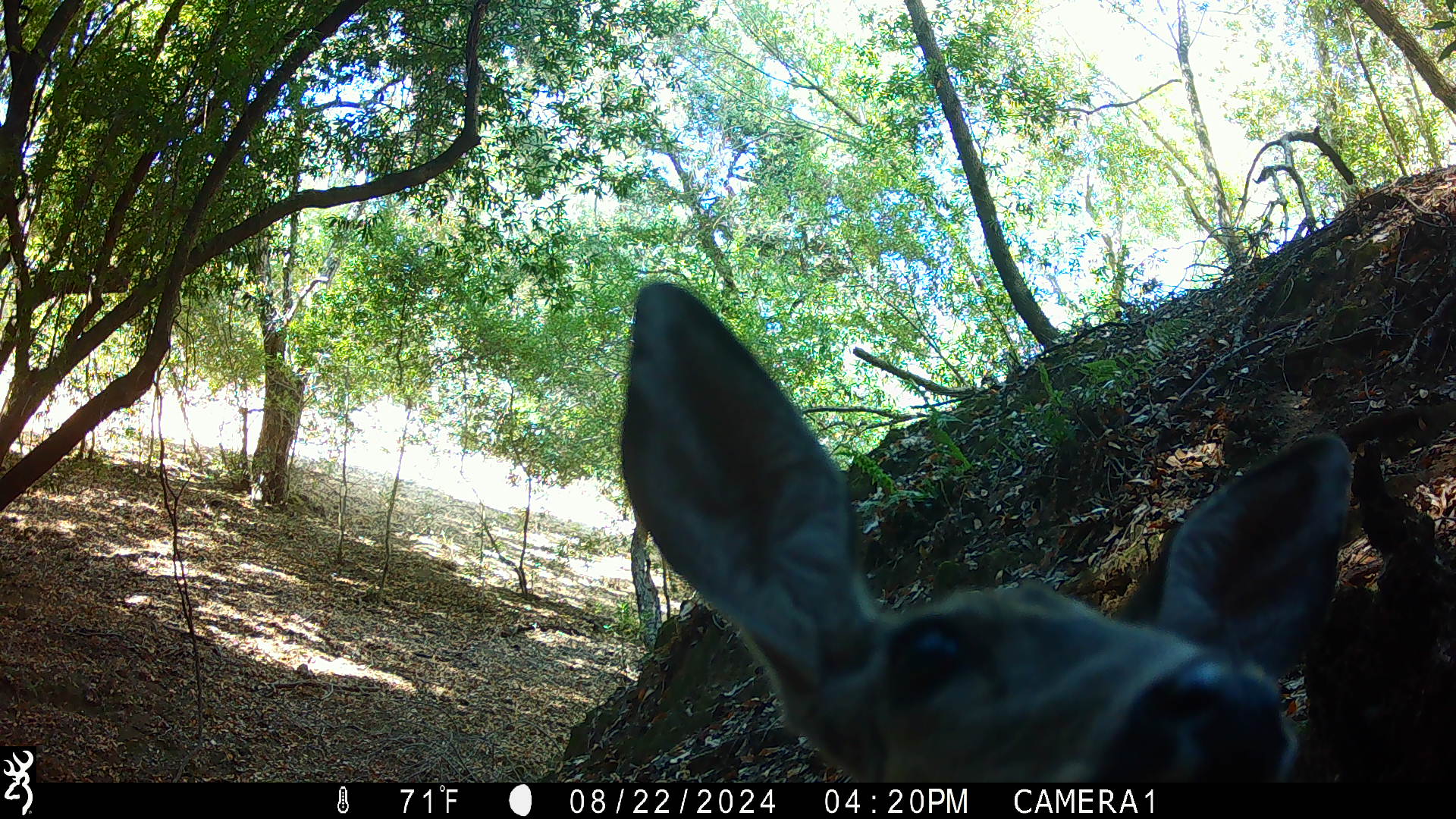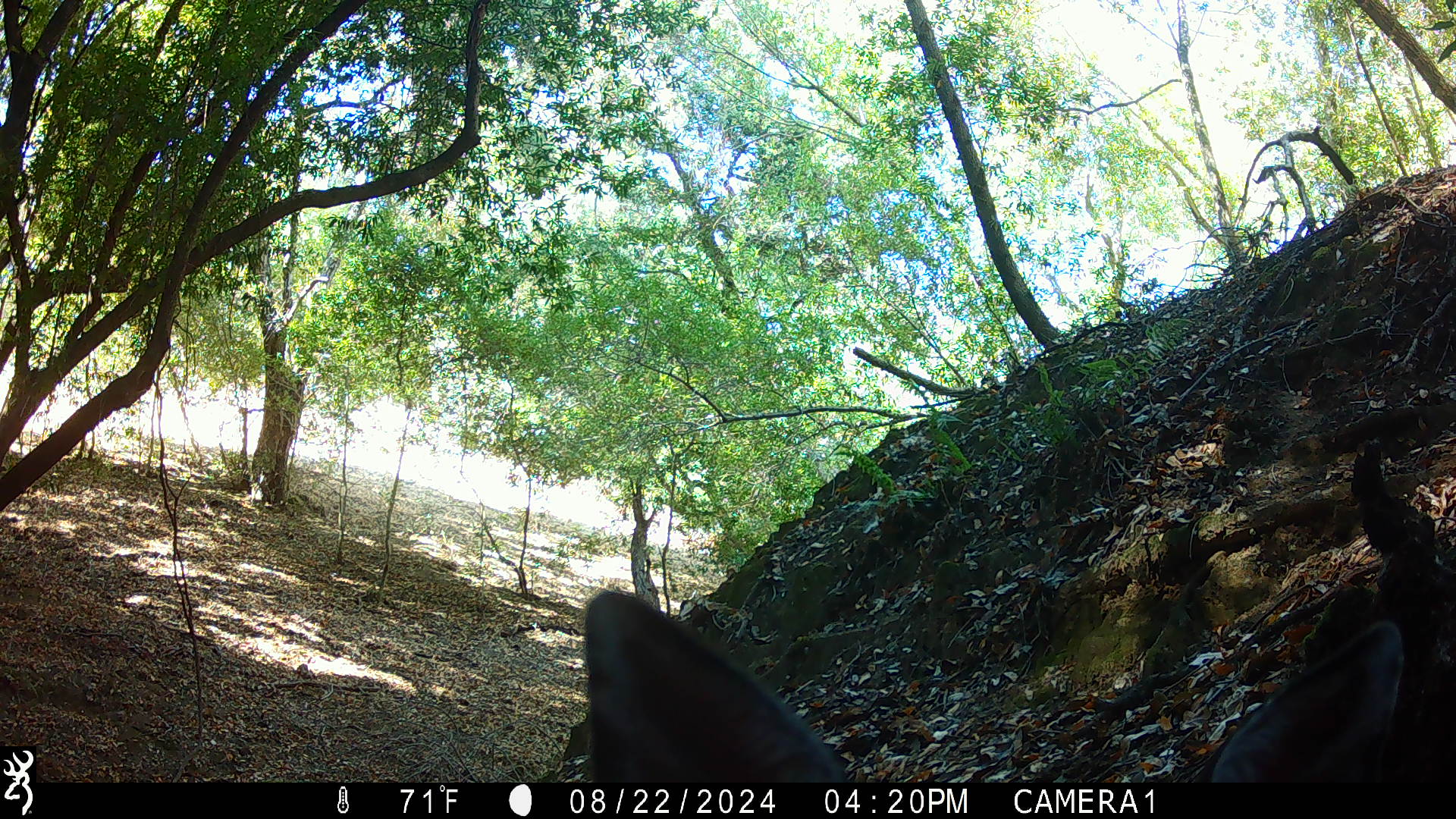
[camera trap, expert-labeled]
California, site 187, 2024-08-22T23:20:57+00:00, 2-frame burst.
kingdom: Animalia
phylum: Chordata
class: Mammalia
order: Artiodactyla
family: Cervidae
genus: Odocoileus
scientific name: Odocoileus hemionus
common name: mule deer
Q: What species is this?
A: Mule deer (Odocoileus hemionus).